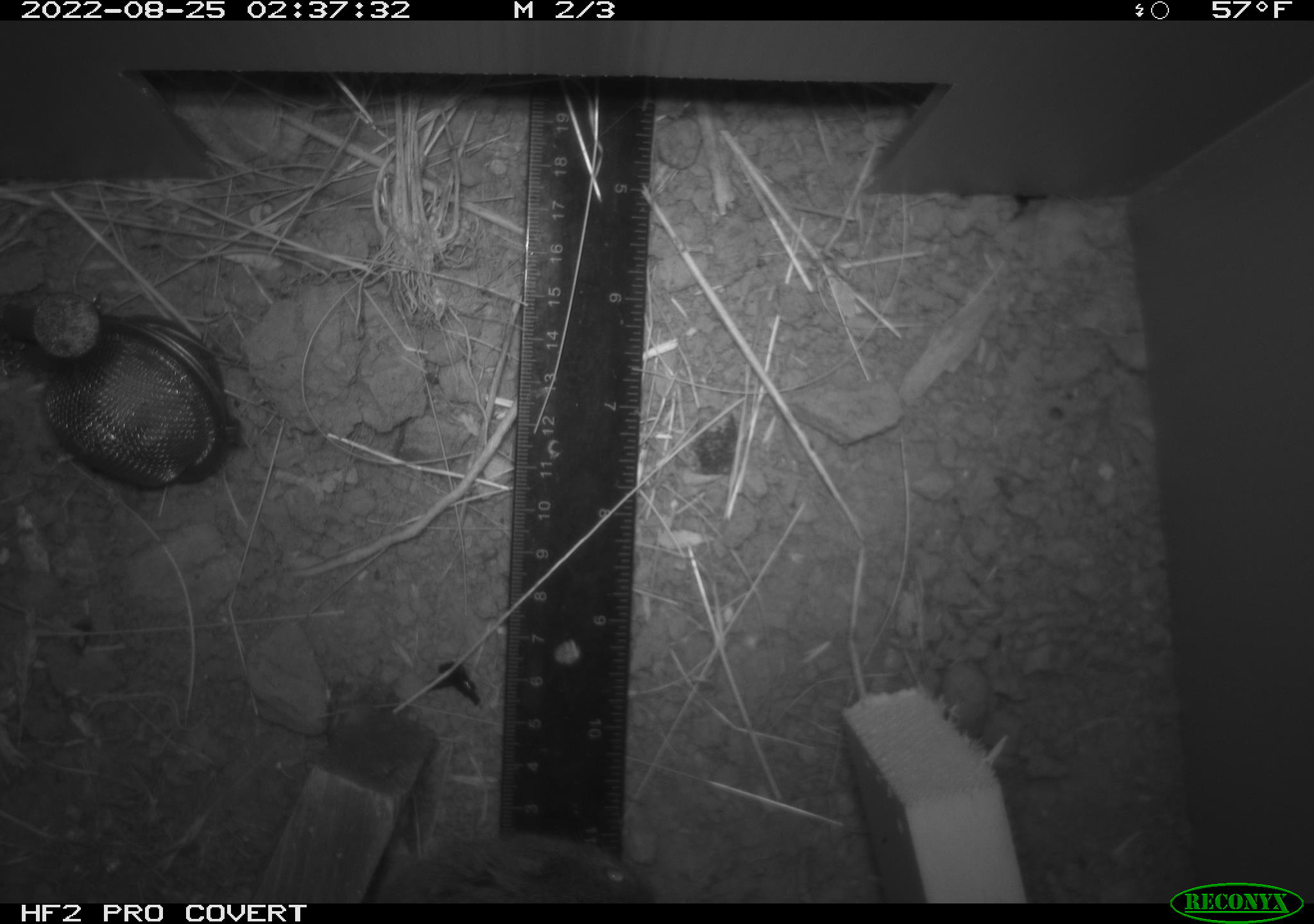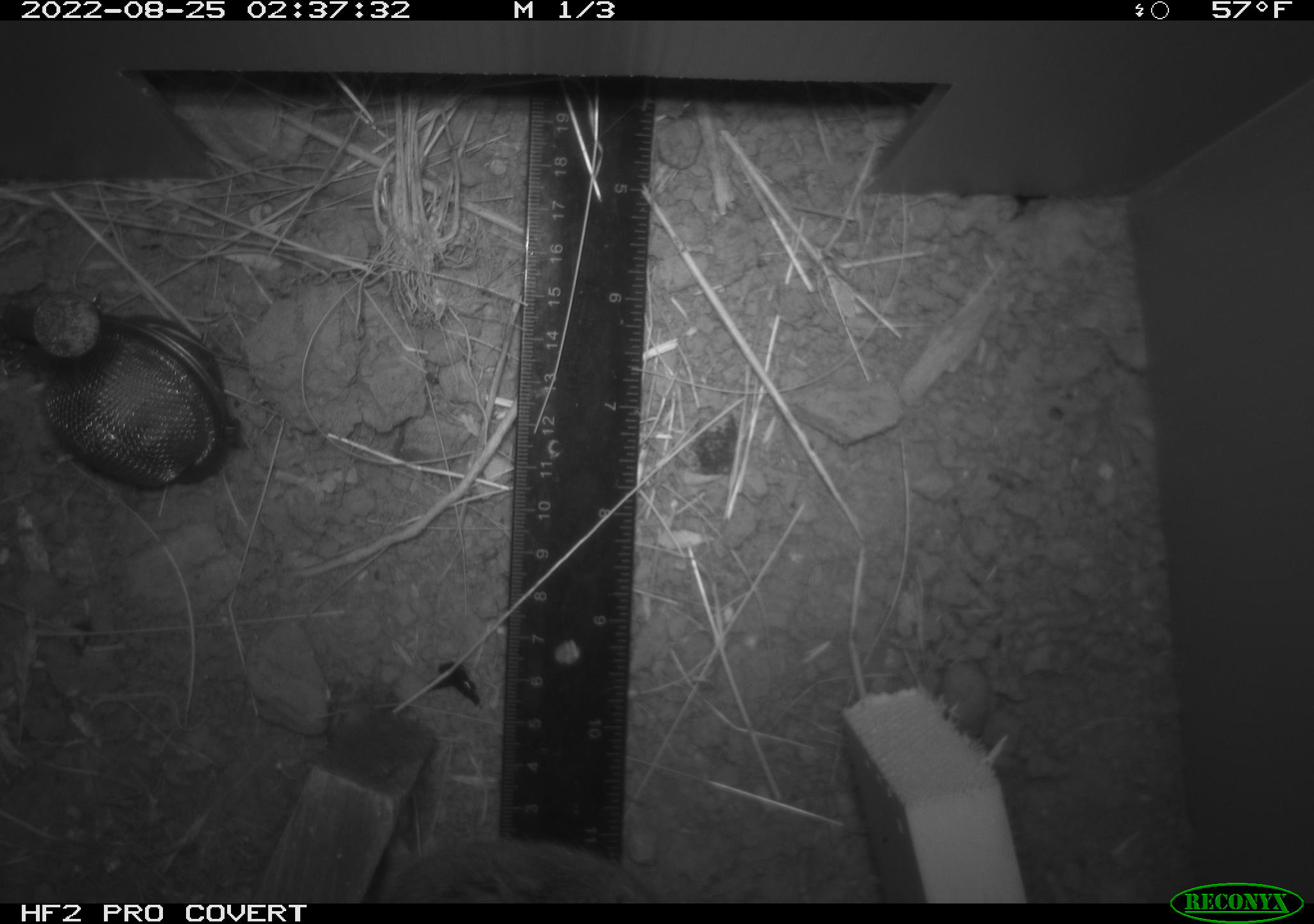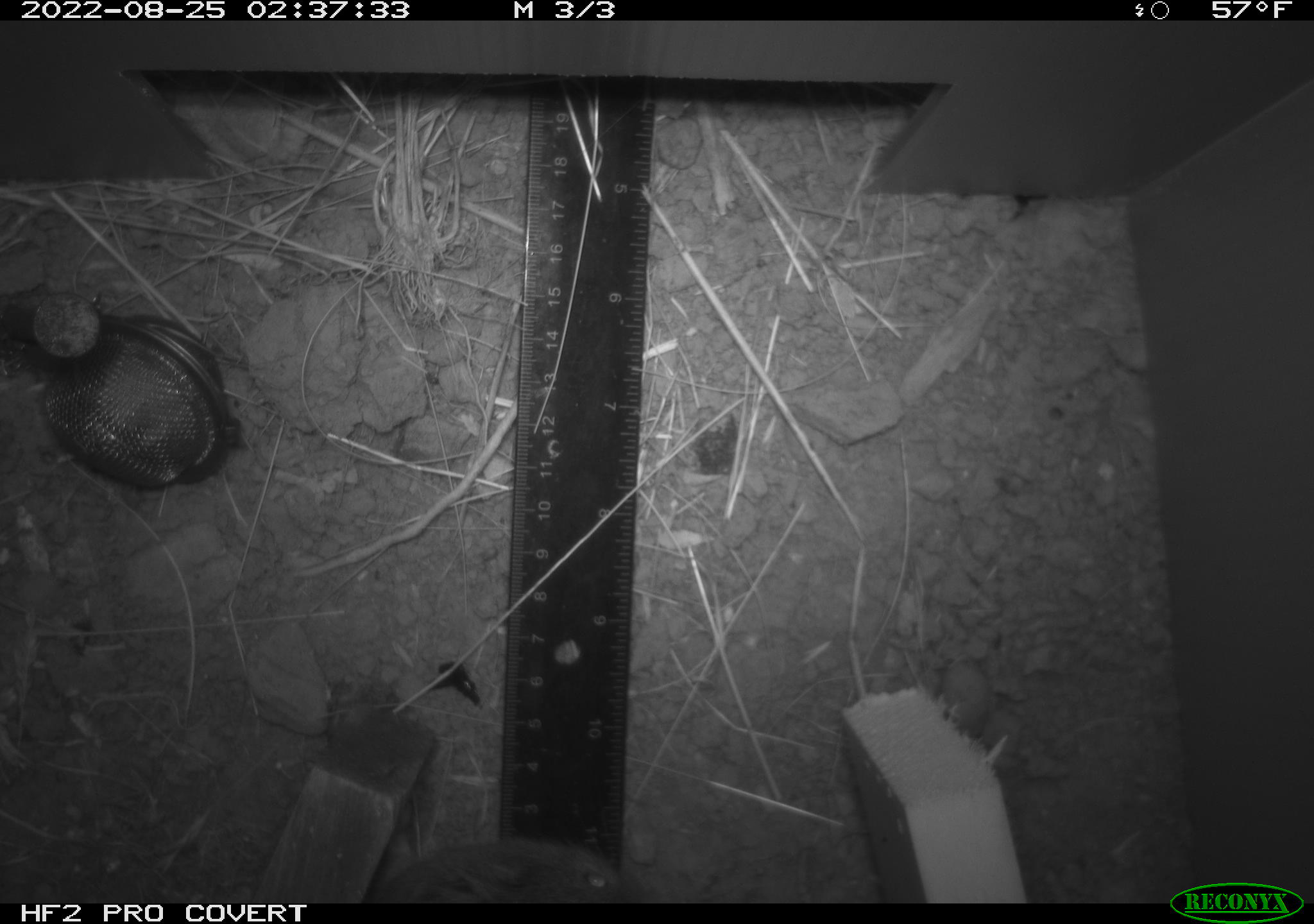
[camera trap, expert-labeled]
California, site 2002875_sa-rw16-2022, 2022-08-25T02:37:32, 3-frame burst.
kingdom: Animalia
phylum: Chordata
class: Mammalia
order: Rodentia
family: Cricetidae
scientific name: Arvicolinae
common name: voles, lemmings, and muskrats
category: arvicolinae subfamily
Arvicolinae subfamily (voles, lemmings, and muskrats) (Arvicolinae).